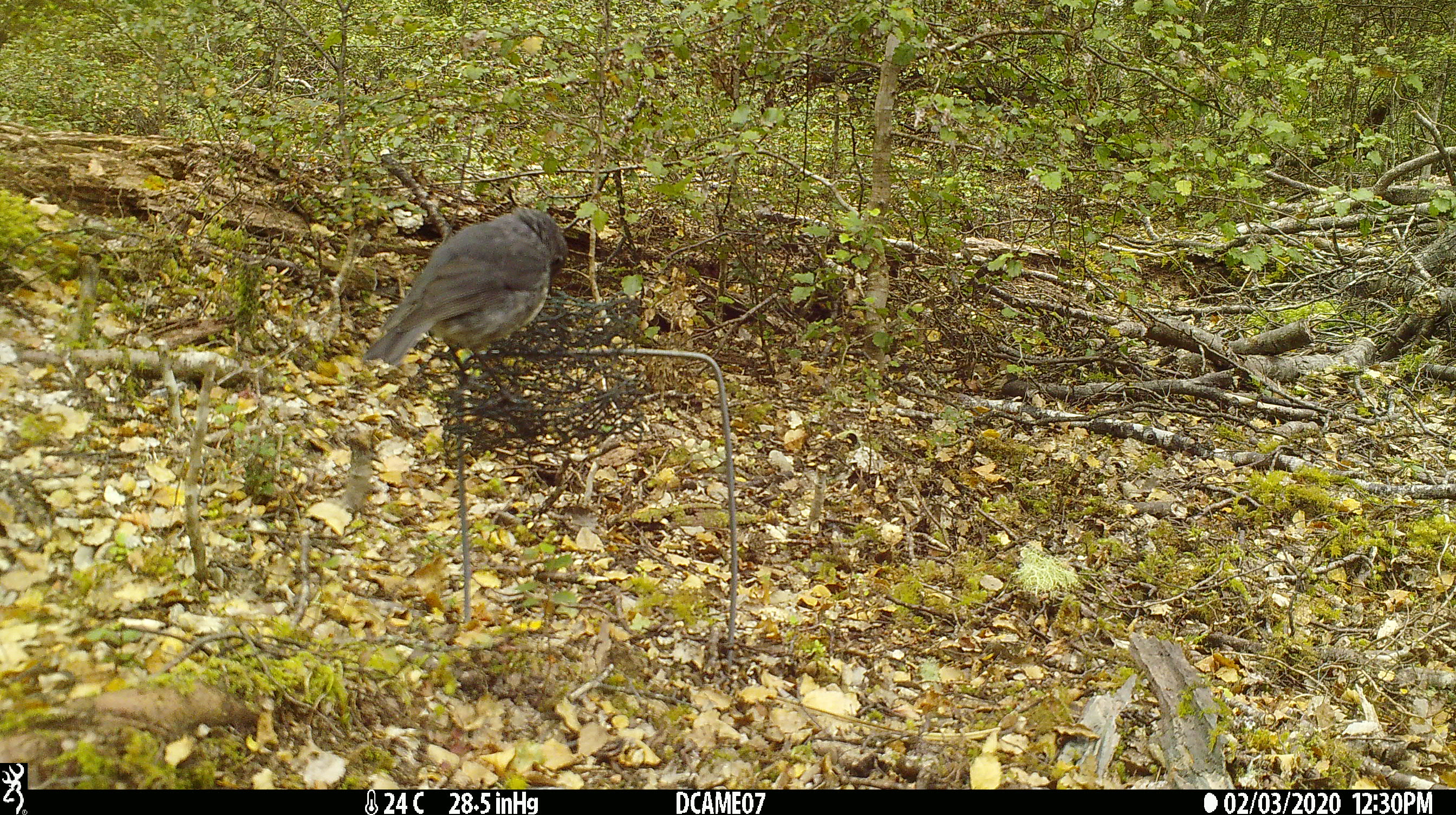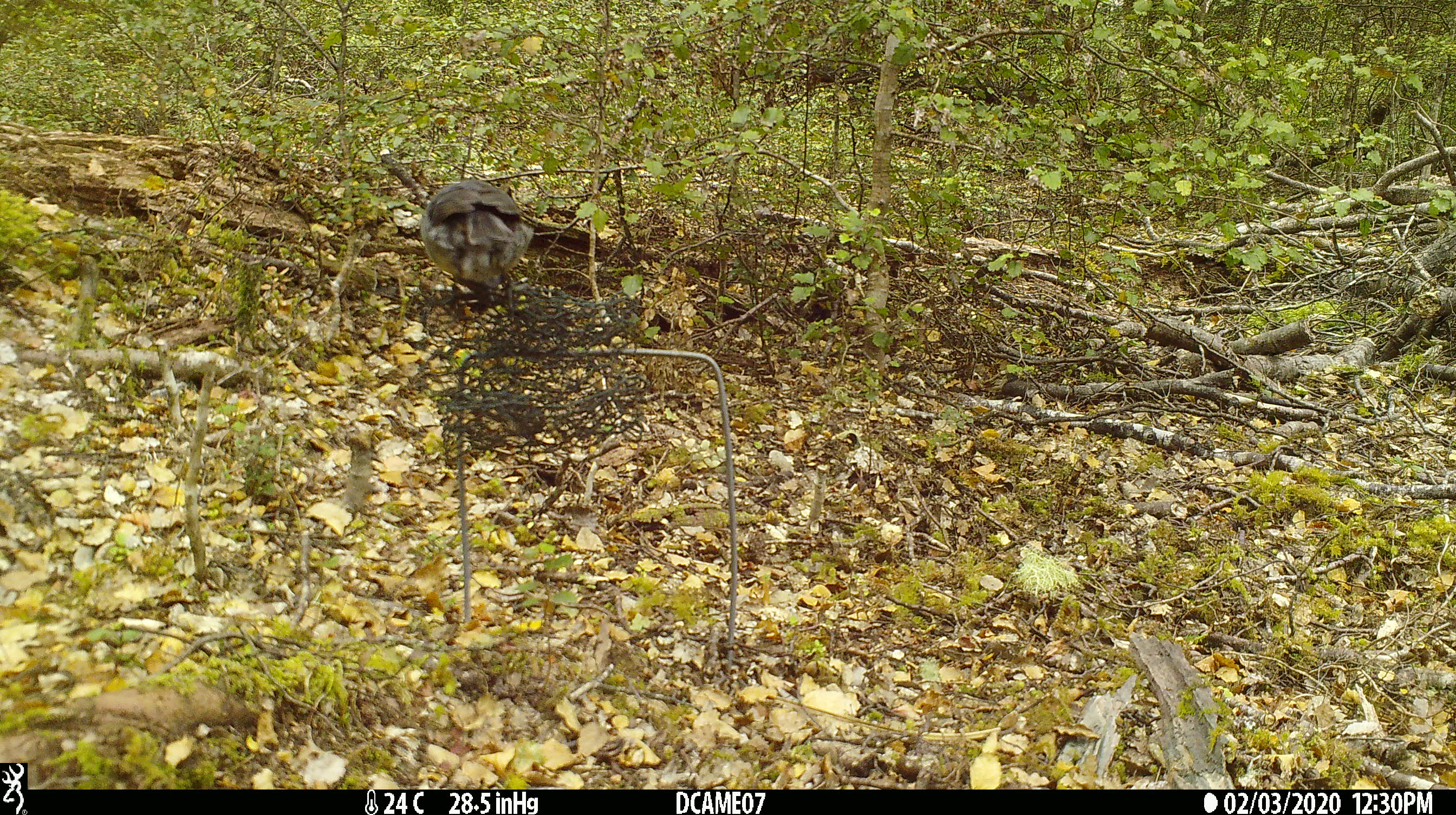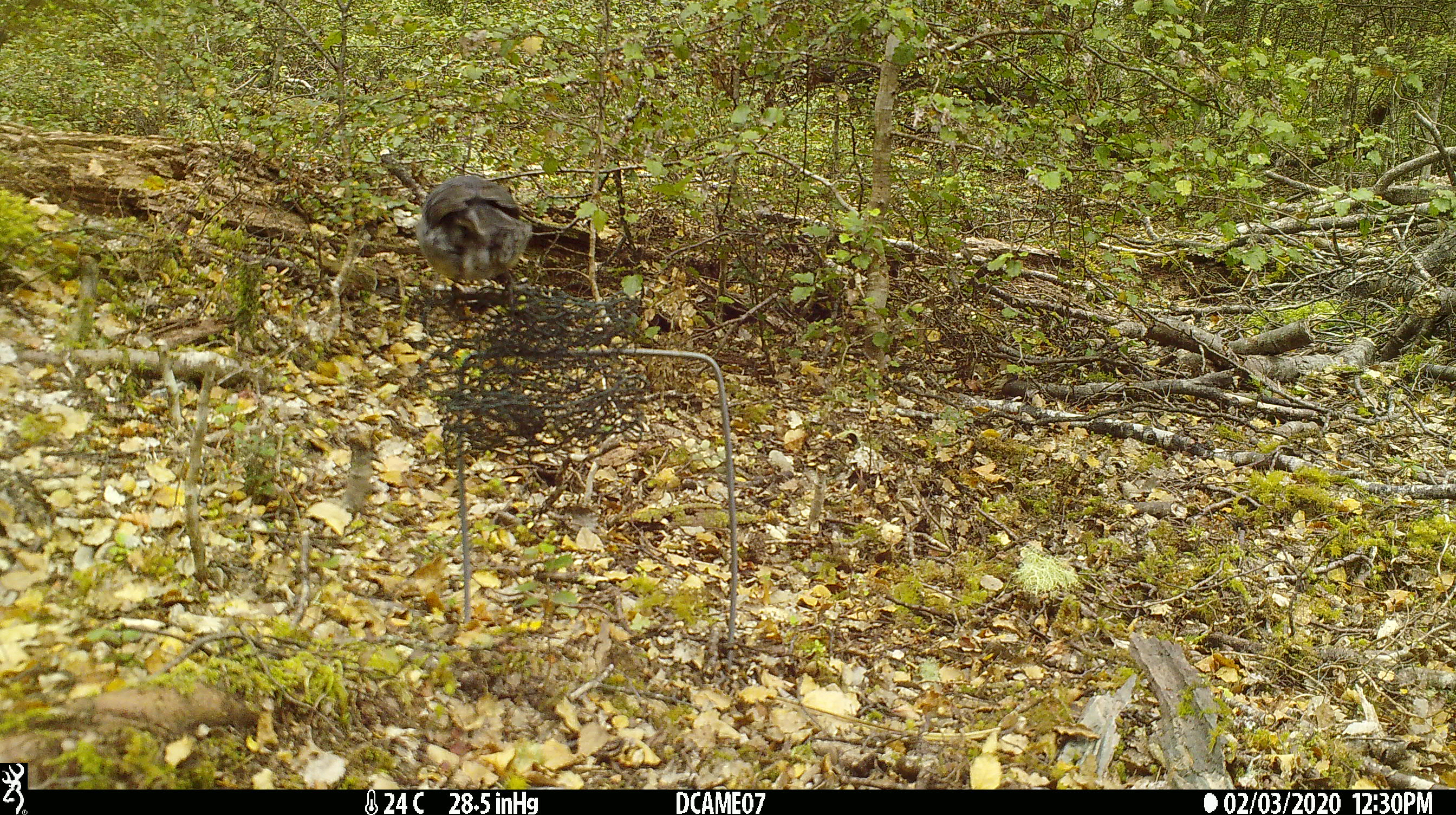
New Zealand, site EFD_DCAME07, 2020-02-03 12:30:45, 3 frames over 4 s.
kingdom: Animalia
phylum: Chordata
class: Aves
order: Passeriformes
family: Petroicidae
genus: Petroica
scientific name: Petroica australis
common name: new zealand robin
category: robin